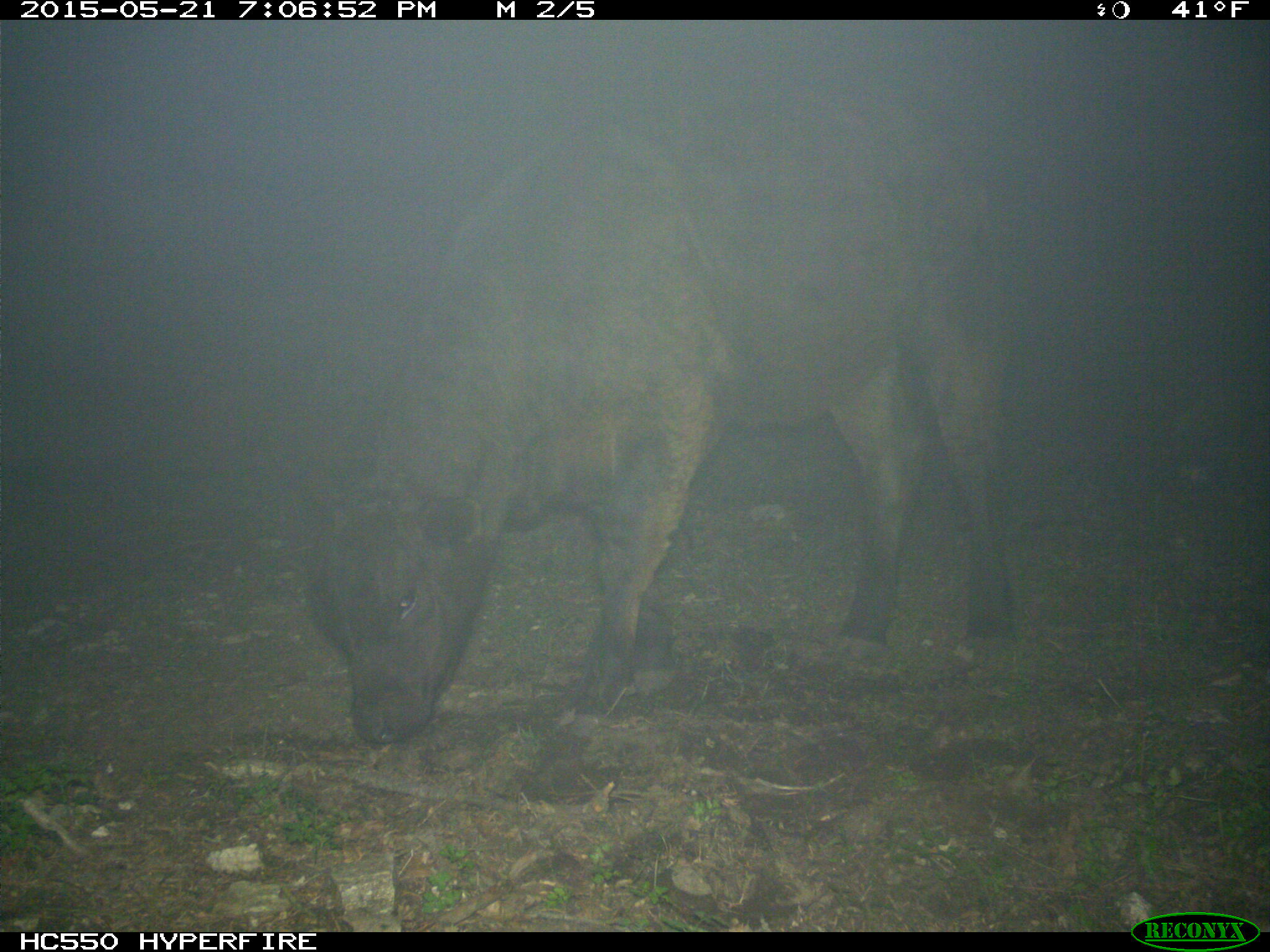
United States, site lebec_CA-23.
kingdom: Animalia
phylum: Chordata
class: Mammalia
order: Artiodactyla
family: Bovidae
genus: Bos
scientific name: Bos taurus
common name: domestic cow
Bos taurus (domestic cow).